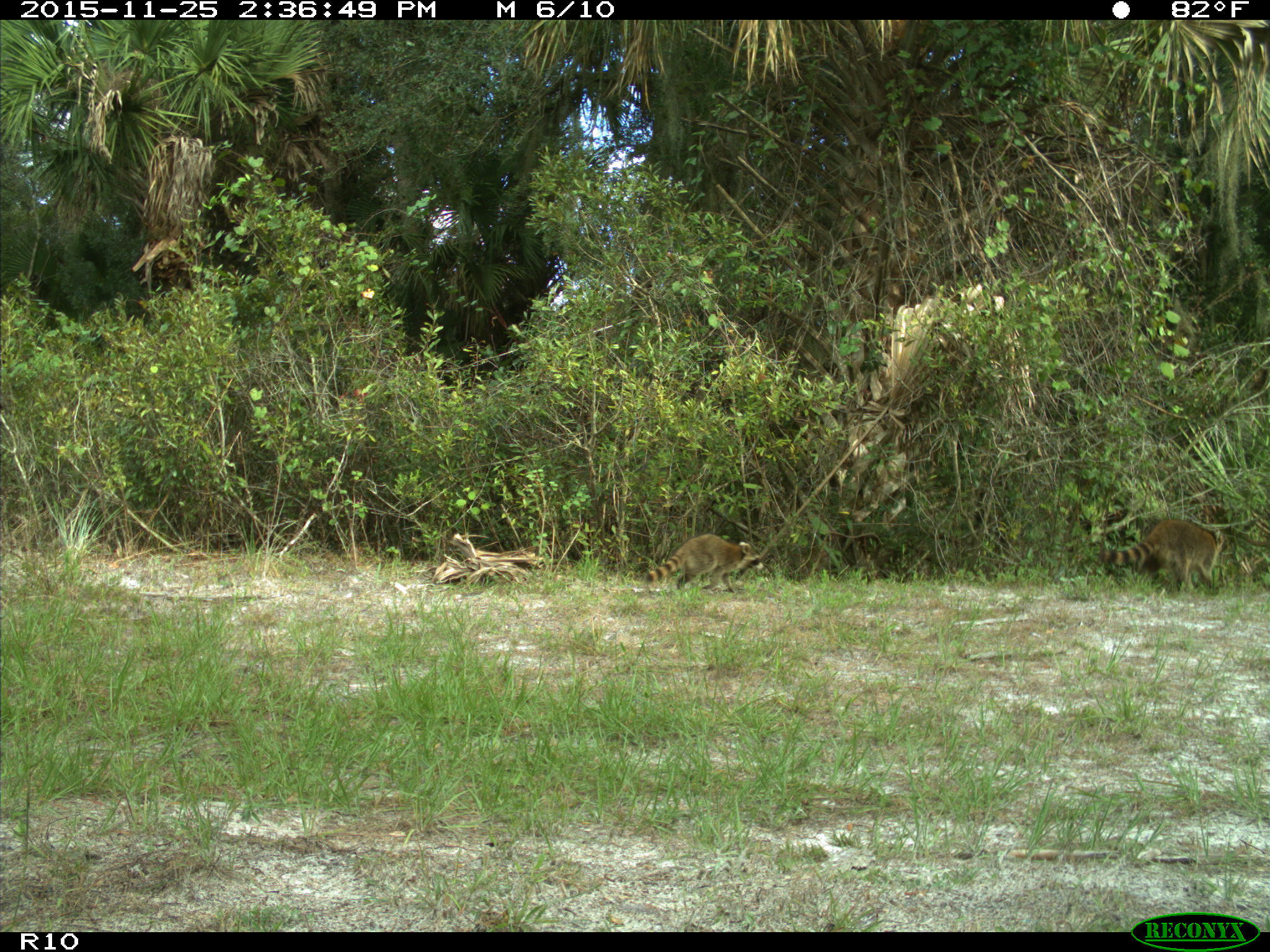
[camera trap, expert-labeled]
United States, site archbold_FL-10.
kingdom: Animalia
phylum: Chordata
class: Mammalia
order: Carnivora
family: Procyonidae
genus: Procyon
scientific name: Procyon lotor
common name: common raccoon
Procyon lotor (common raccoon).